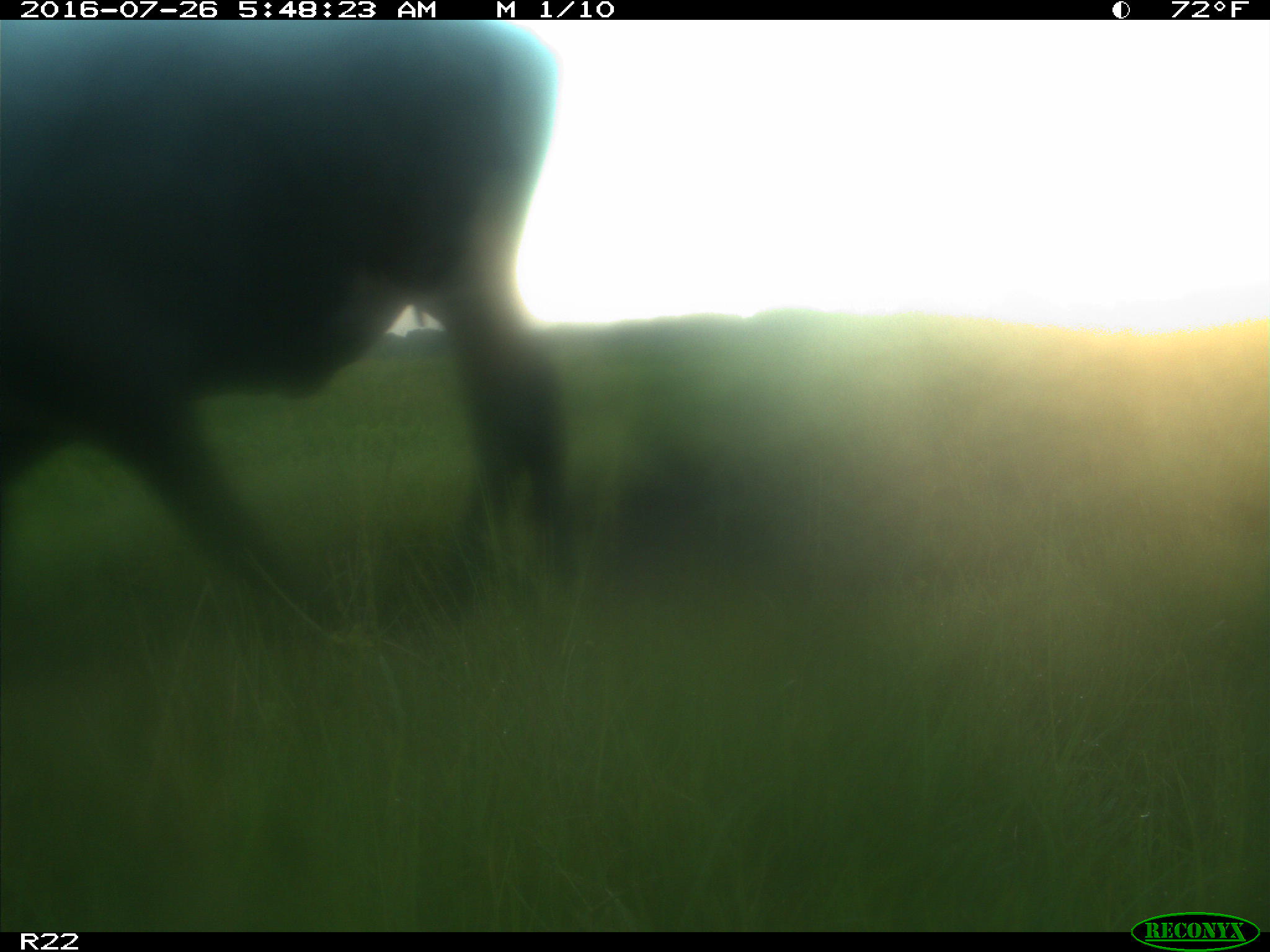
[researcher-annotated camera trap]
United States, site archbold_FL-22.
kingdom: Animalia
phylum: Chordata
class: Mammalia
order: Artiodactyla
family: Bovidae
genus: Bos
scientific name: Bos taurus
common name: domestic cow